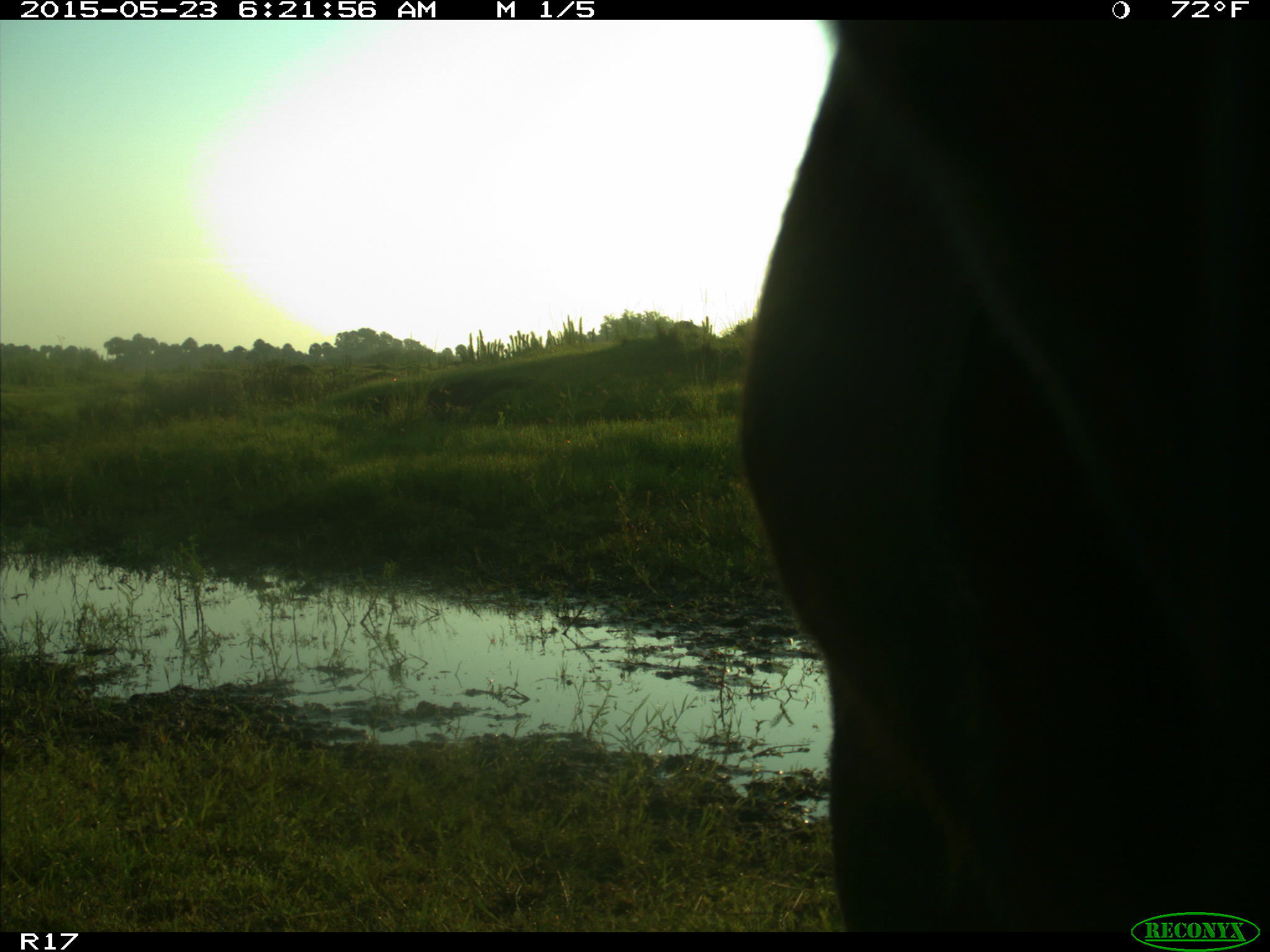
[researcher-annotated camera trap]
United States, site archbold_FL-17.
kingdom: Animalia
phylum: Chordata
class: Mammalia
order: Artiodactyla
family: Bovidae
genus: Bos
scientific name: Bos taurus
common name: domestic cow